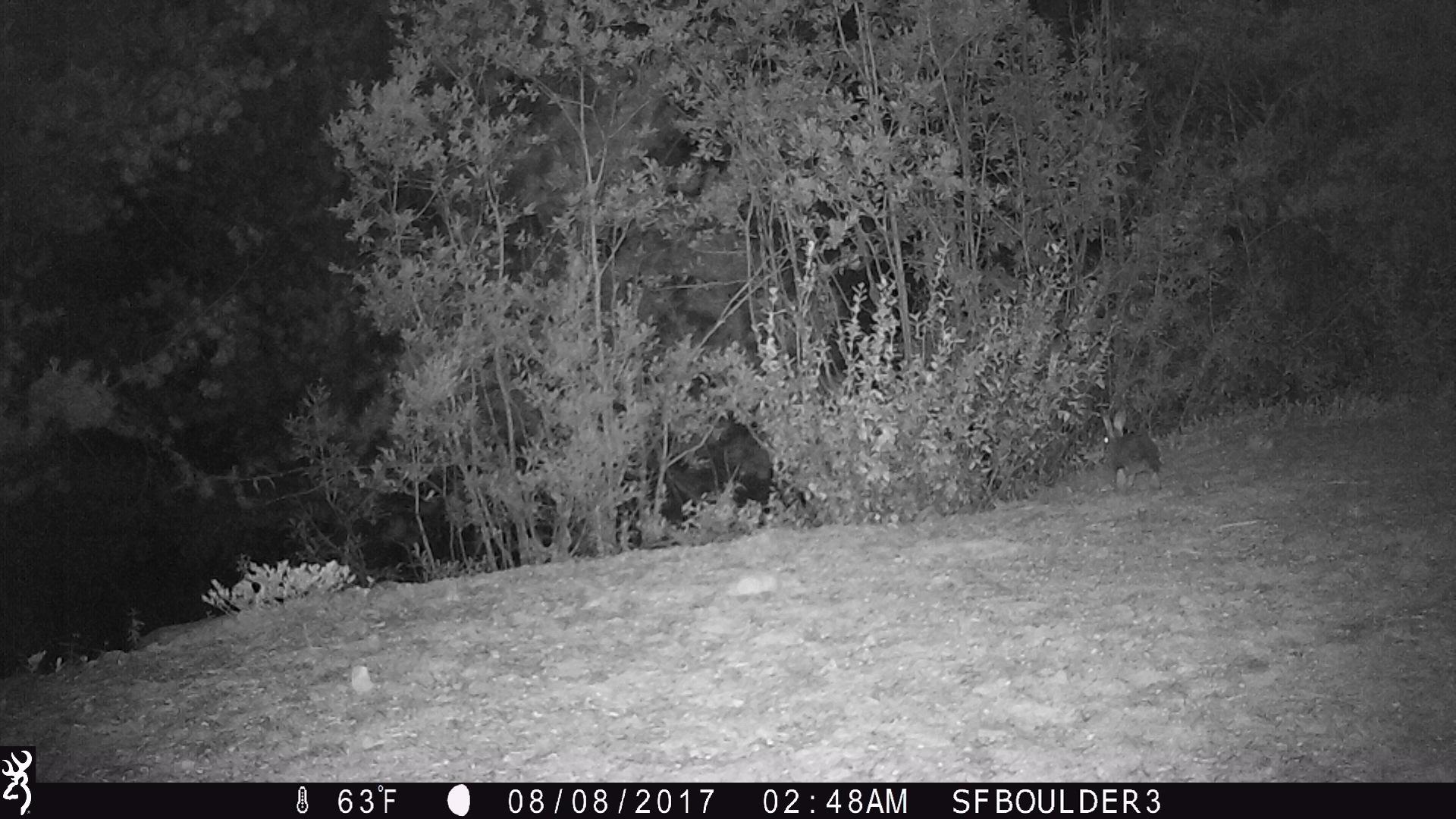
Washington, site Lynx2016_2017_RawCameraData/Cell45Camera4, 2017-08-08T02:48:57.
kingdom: Animalia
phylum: Chordata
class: Mammalia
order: Lagomorpha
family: Leporidae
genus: Lepus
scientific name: Lepus americanus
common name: snowshoe hare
Lepus americanus (snowshoe hare). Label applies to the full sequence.